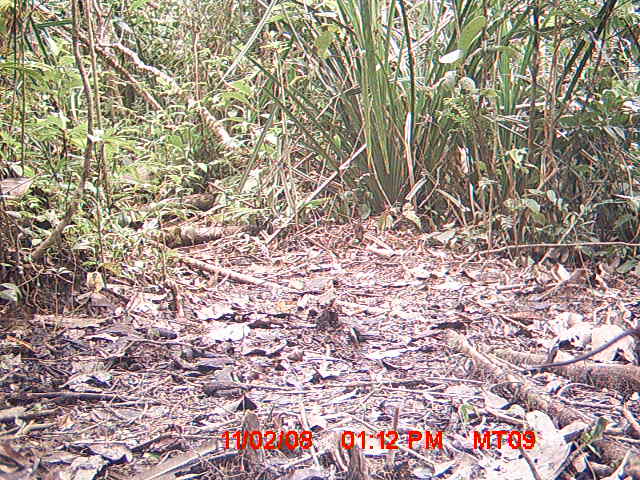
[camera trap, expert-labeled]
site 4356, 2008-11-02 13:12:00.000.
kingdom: Animalia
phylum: Chordata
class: Aves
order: Cuculiformes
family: Cuculidae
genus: Coua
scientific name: Coua serriana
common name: red-breasted coua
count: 1